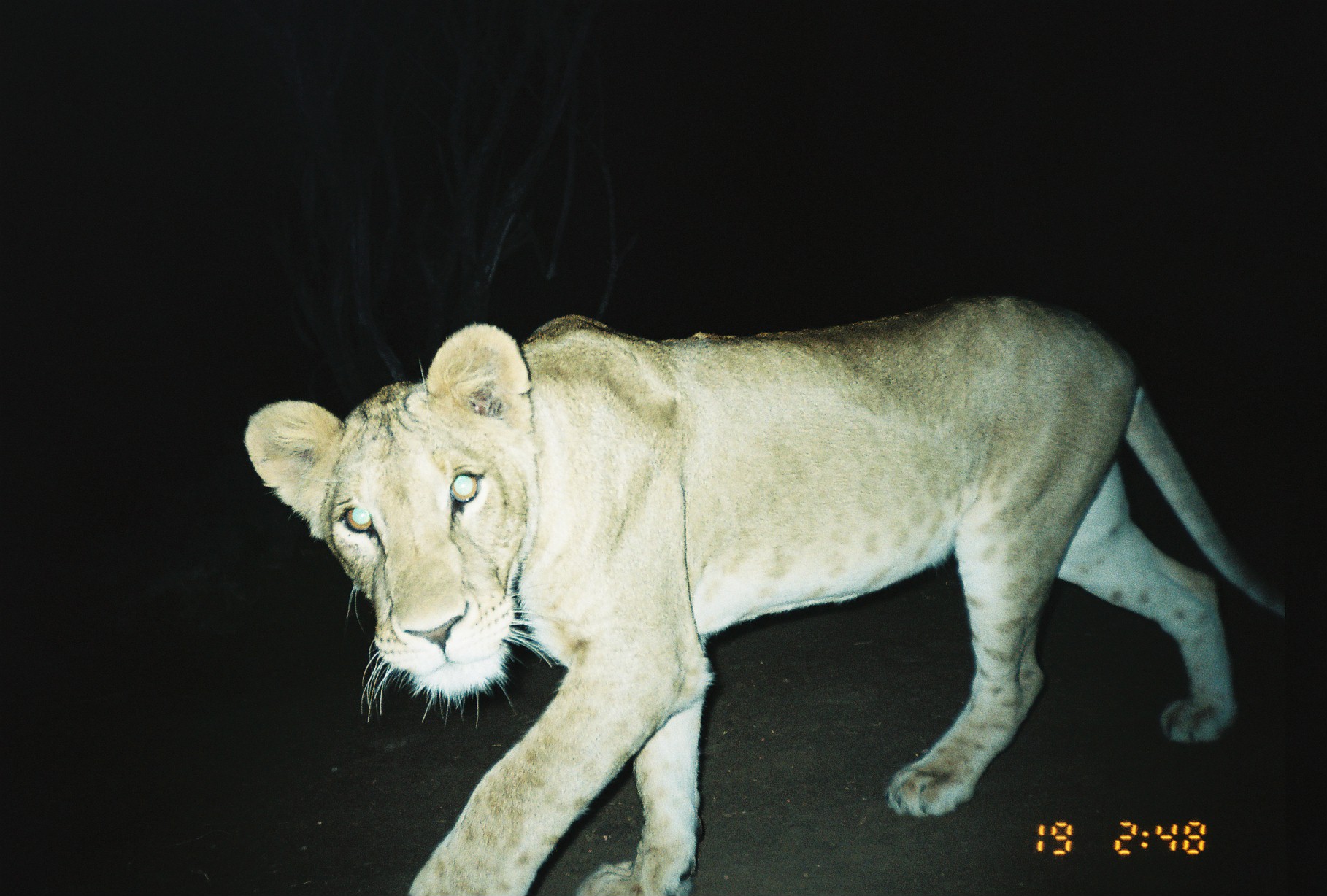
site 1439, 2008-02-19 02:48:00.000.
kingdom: Animalia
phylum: Chordata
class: Mammalia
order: Carnivora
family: Felidae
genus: Panthera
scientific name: Panthera leo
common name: lion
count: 1